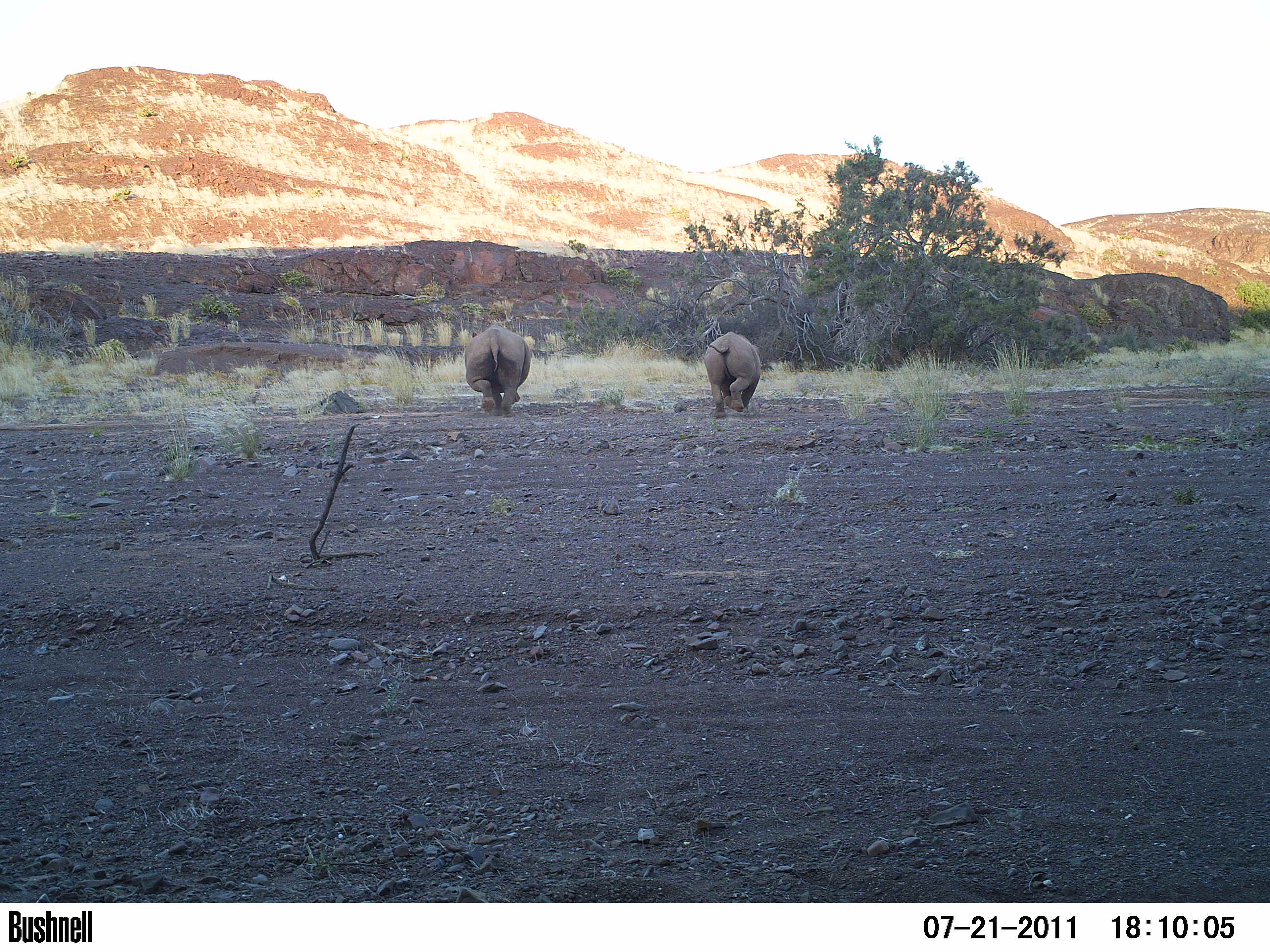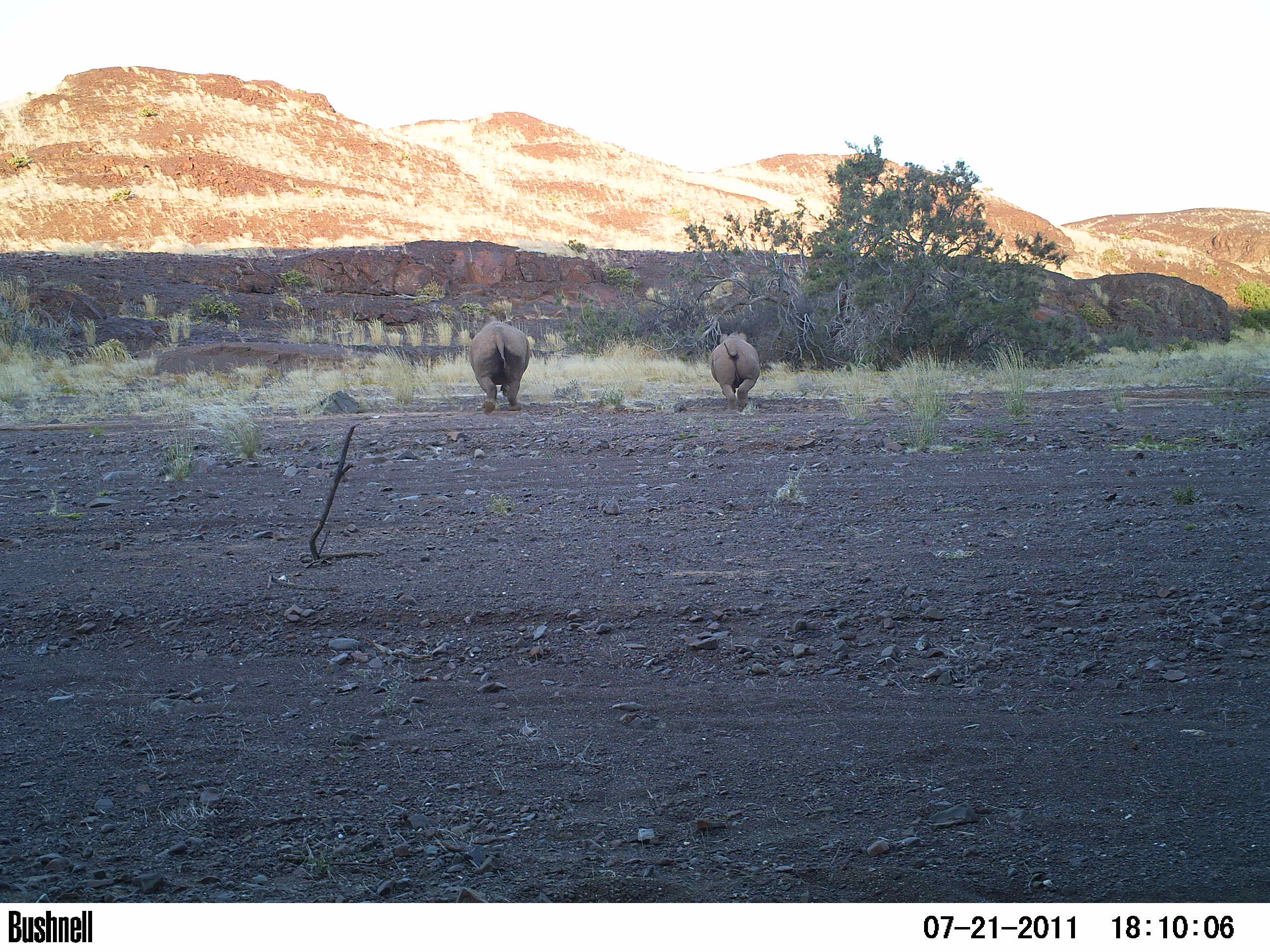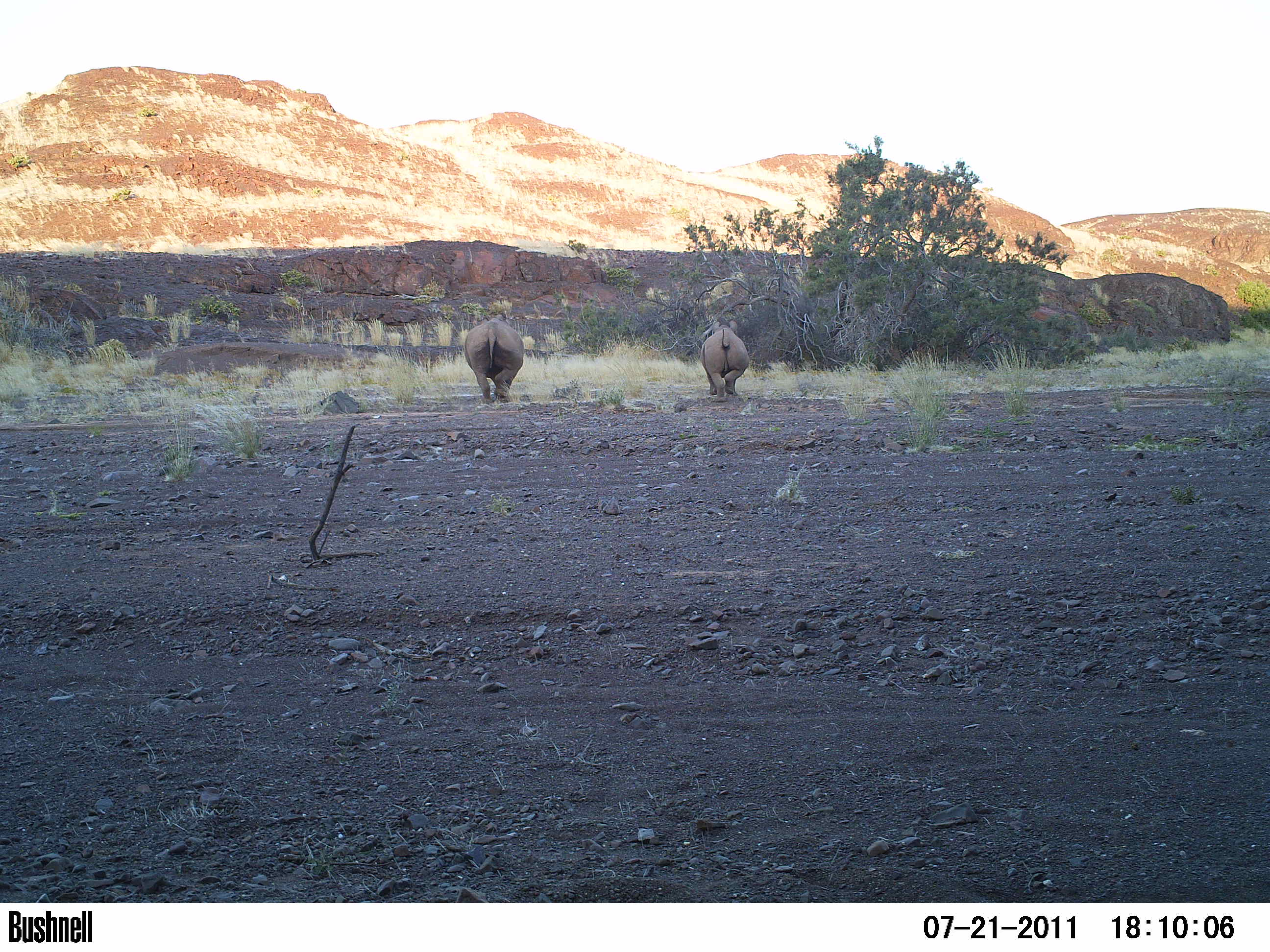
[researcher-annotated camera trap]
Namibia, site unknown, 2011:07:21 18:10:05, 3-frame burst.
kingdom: Animalia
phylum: Chordata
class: Mammalia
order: Perissodactyla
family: Rhinocerotidae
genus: Diceros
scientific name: Diceros bicornis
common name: black rhinoceros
Diceros bicornis (black rhinoceros).